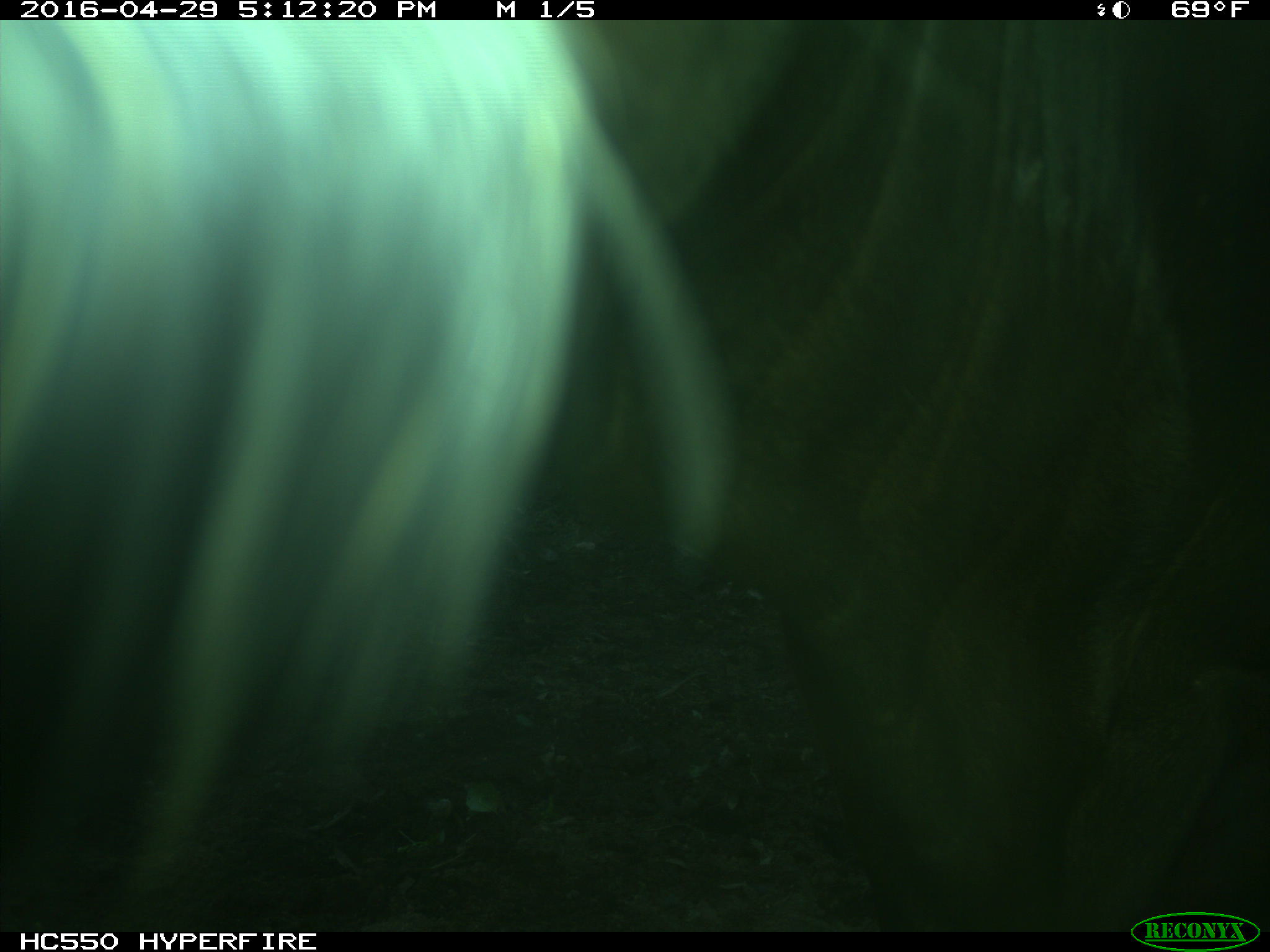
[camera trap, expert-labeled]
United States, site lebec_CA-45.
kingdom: Animalia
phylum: Chordata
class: Mammalia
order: Artiodactyla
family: Bovidae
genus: Bos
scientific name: Bos taurus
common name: domestic cow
Bos taurus (domestic cow).